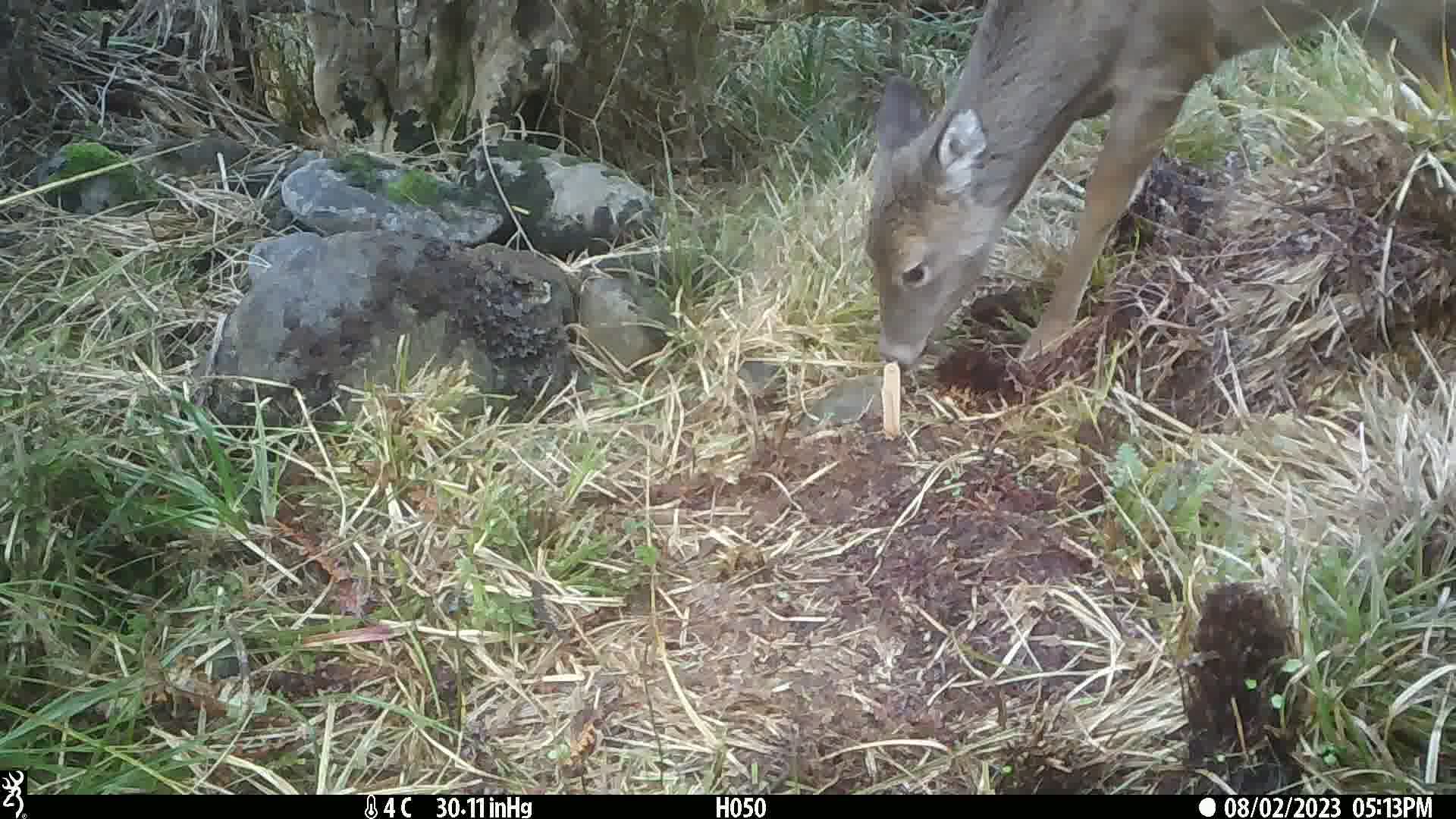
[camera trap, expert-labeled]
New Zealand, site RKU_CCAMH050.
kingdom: Animalia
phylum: Chordata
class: Mammalia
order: Artiodactyla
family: Cervidae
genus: Odocoileus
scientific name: Odocoileus virginianus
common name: white-tailed deer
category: white tailed deer